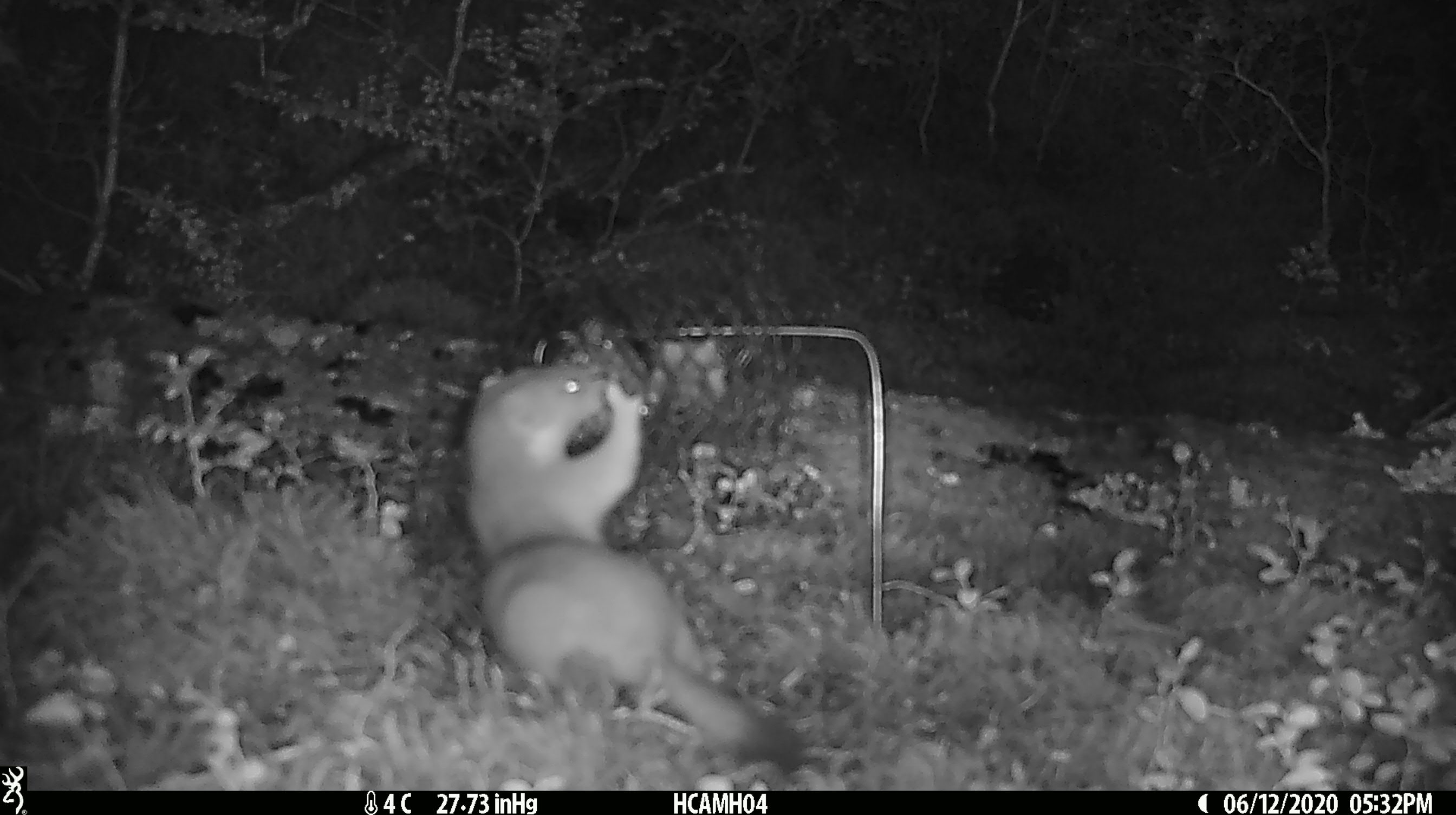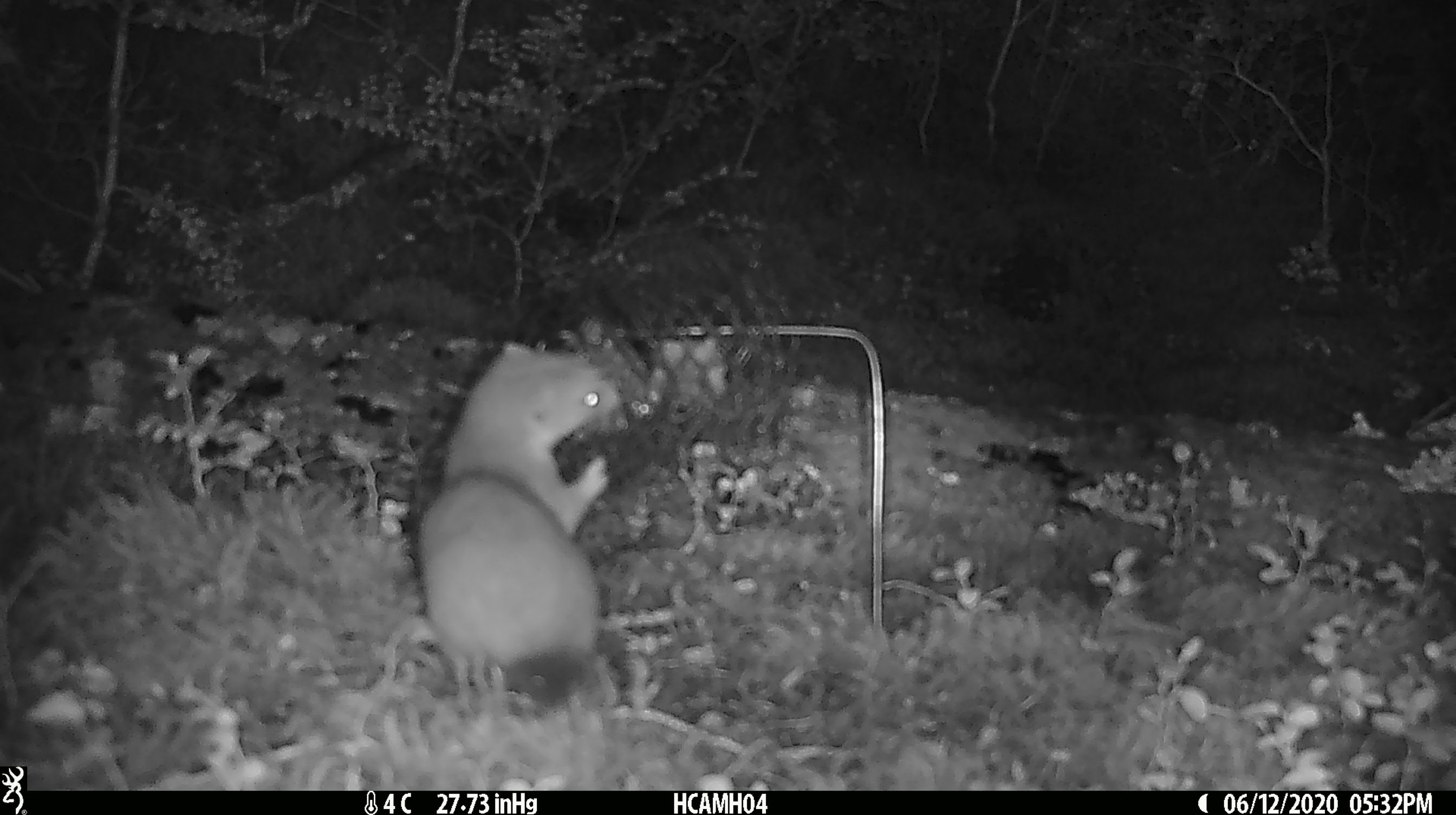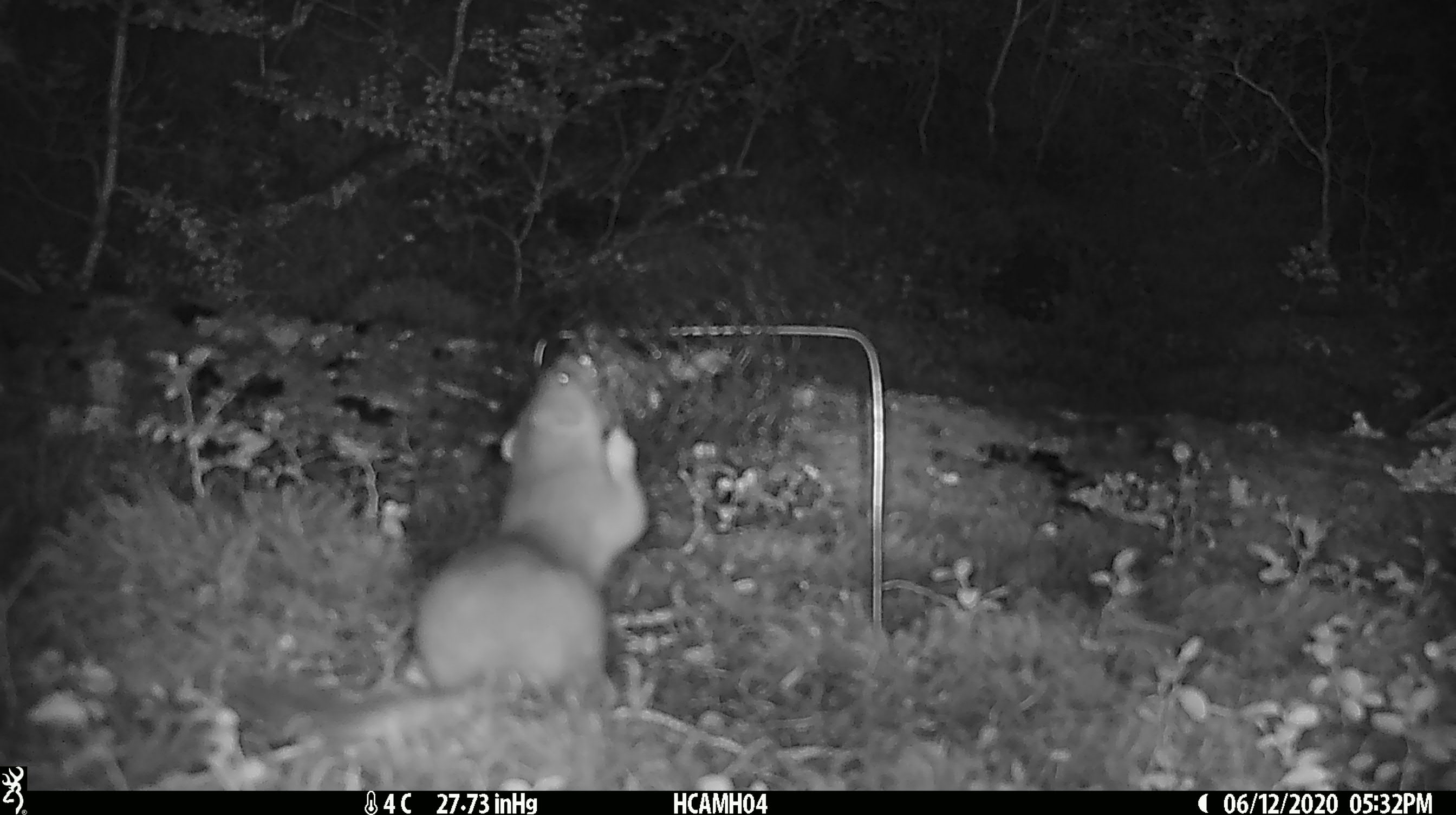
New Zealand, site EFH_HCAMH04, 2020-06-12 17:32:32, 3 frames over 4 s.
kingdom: Animalia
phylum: Chordata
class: Mammalia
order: Carnivora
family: Mustelidae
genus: Mustela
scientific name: Mustela erminea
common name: stoat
Stoat (Mustela erminea).